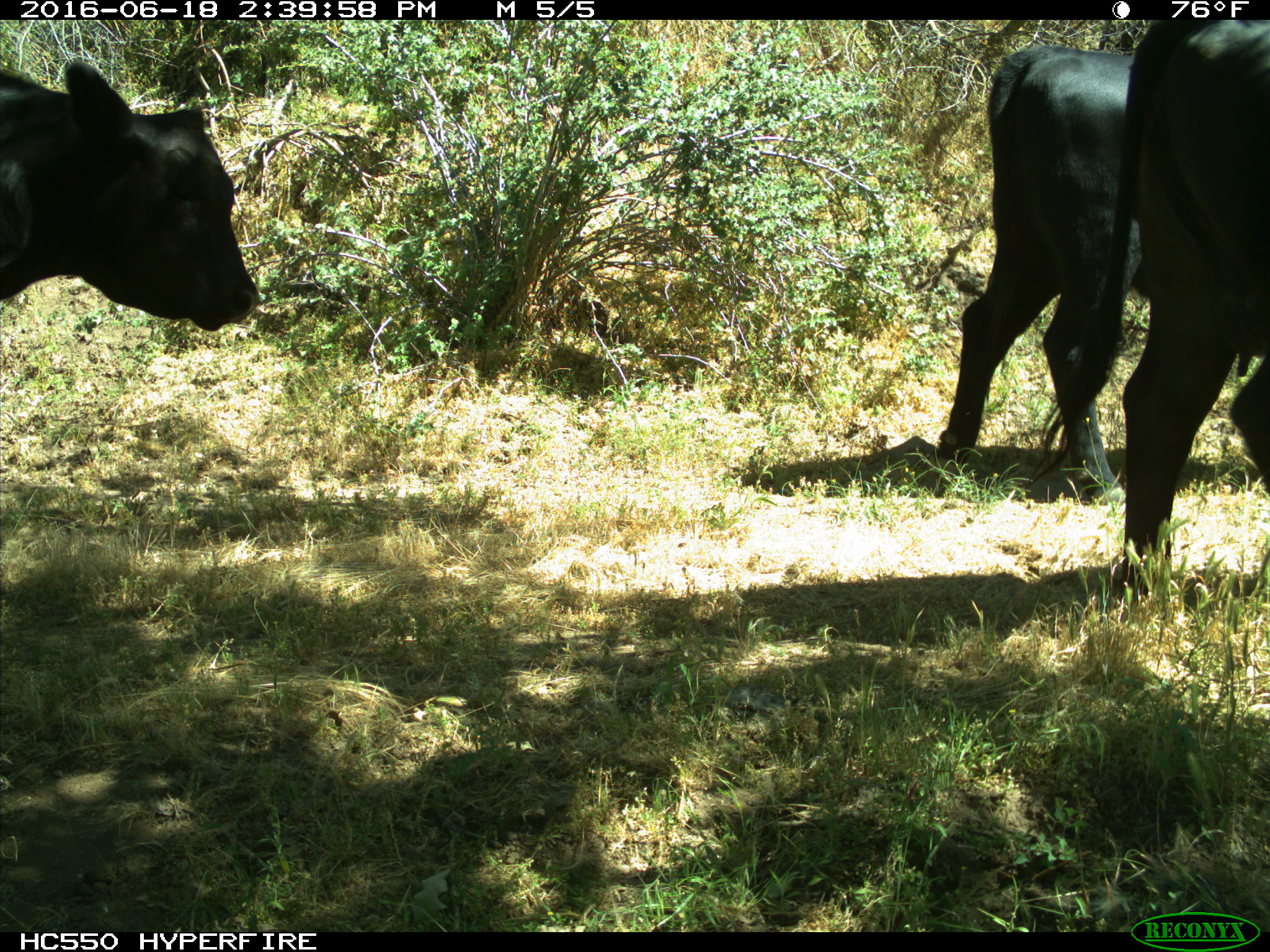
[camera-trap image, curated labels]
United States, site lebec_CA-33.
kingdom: Animalia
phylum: Chordata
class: Mammalia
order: Artiodactyla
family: Bovidae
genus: Bos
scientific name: Bos taurus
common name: domestic cow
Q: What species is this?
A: Bos taurus (domestic cow).